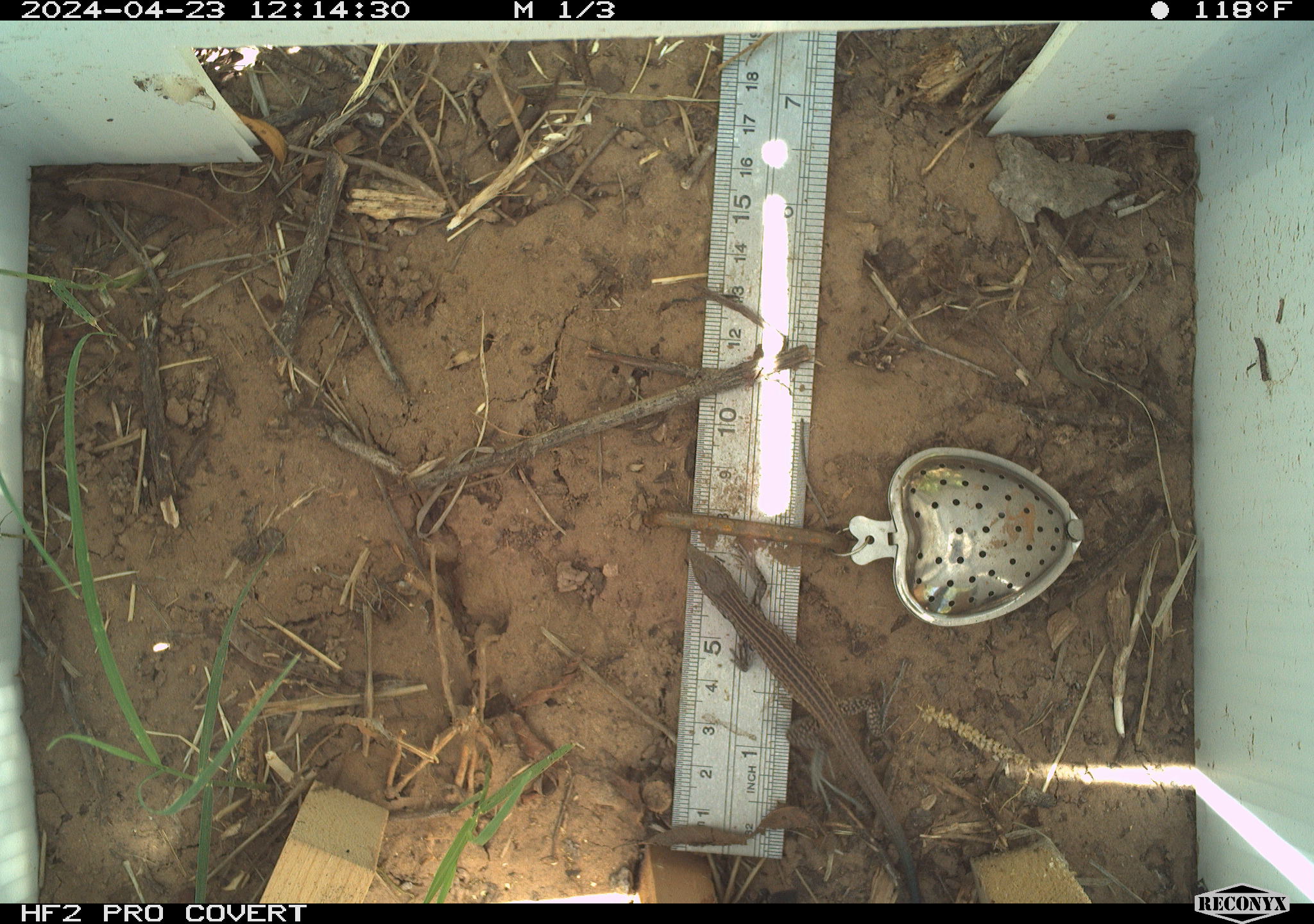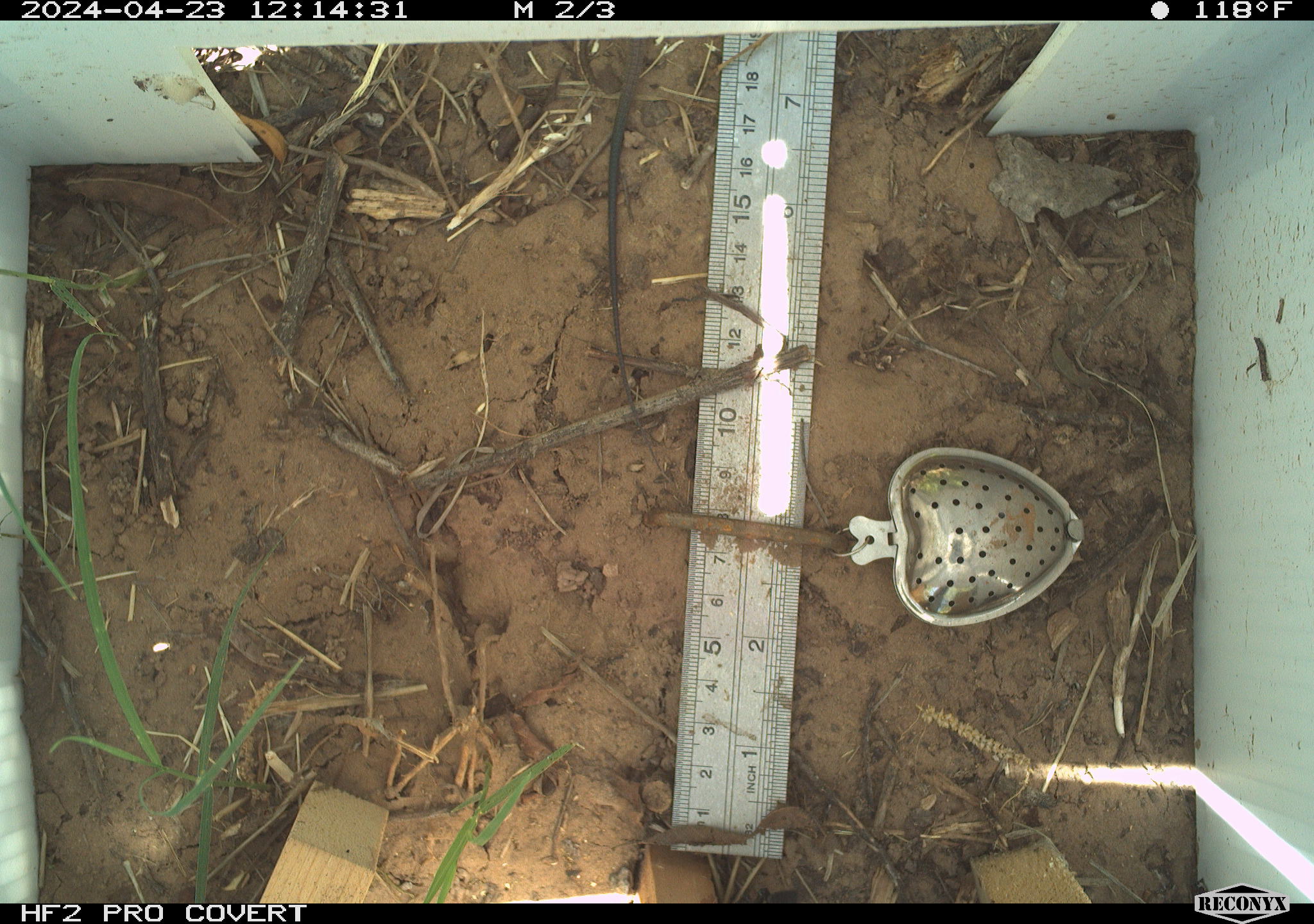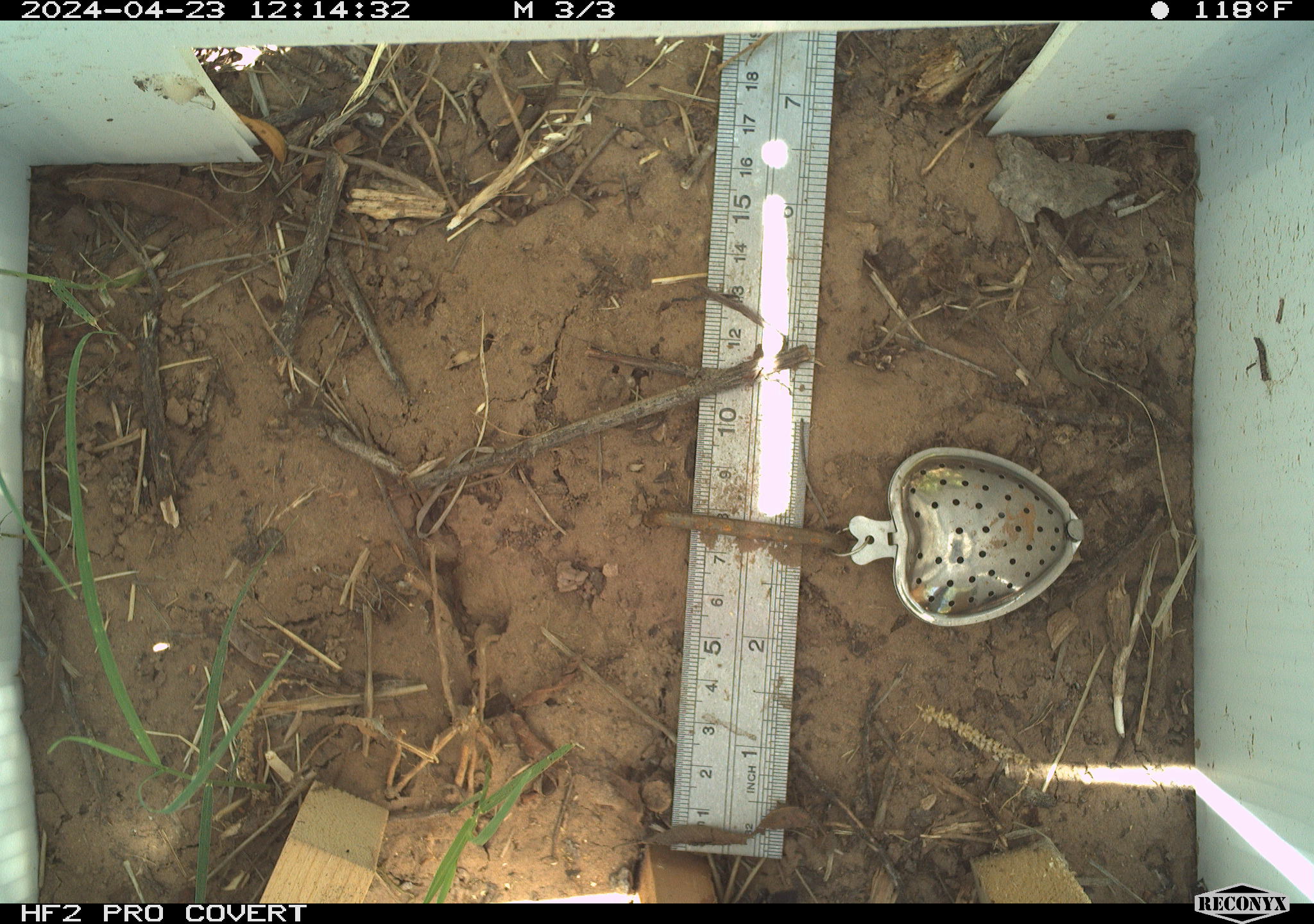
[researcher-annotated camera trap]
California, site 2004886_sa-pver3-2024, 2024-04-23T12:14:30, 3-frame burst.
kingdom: Animalia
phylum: Chordata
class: Reptilia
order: Squamata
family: Teiidae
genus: Aspidoscelis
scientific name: Aspidoscelis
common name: whiptail lizards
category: aspidoscelis species